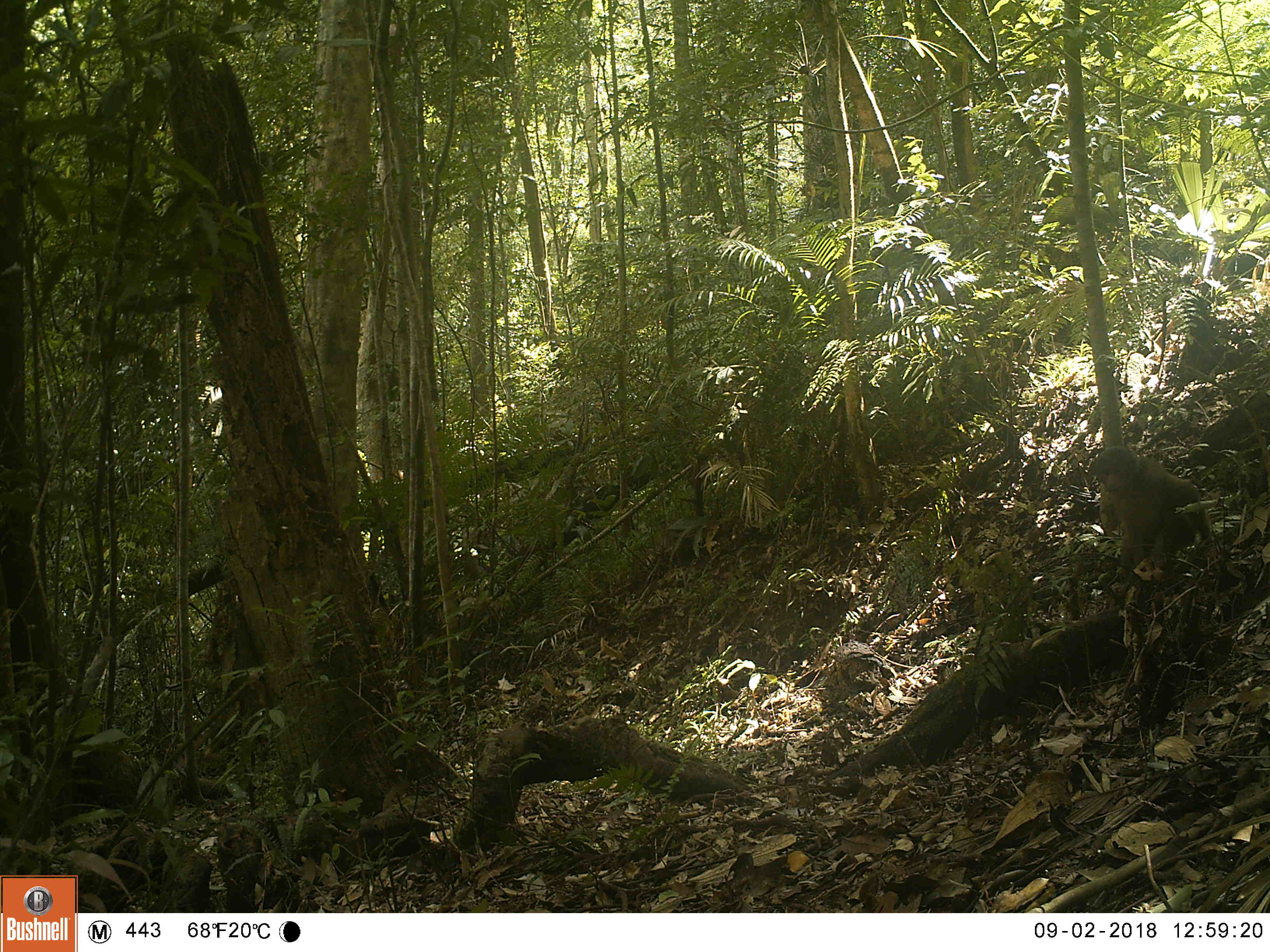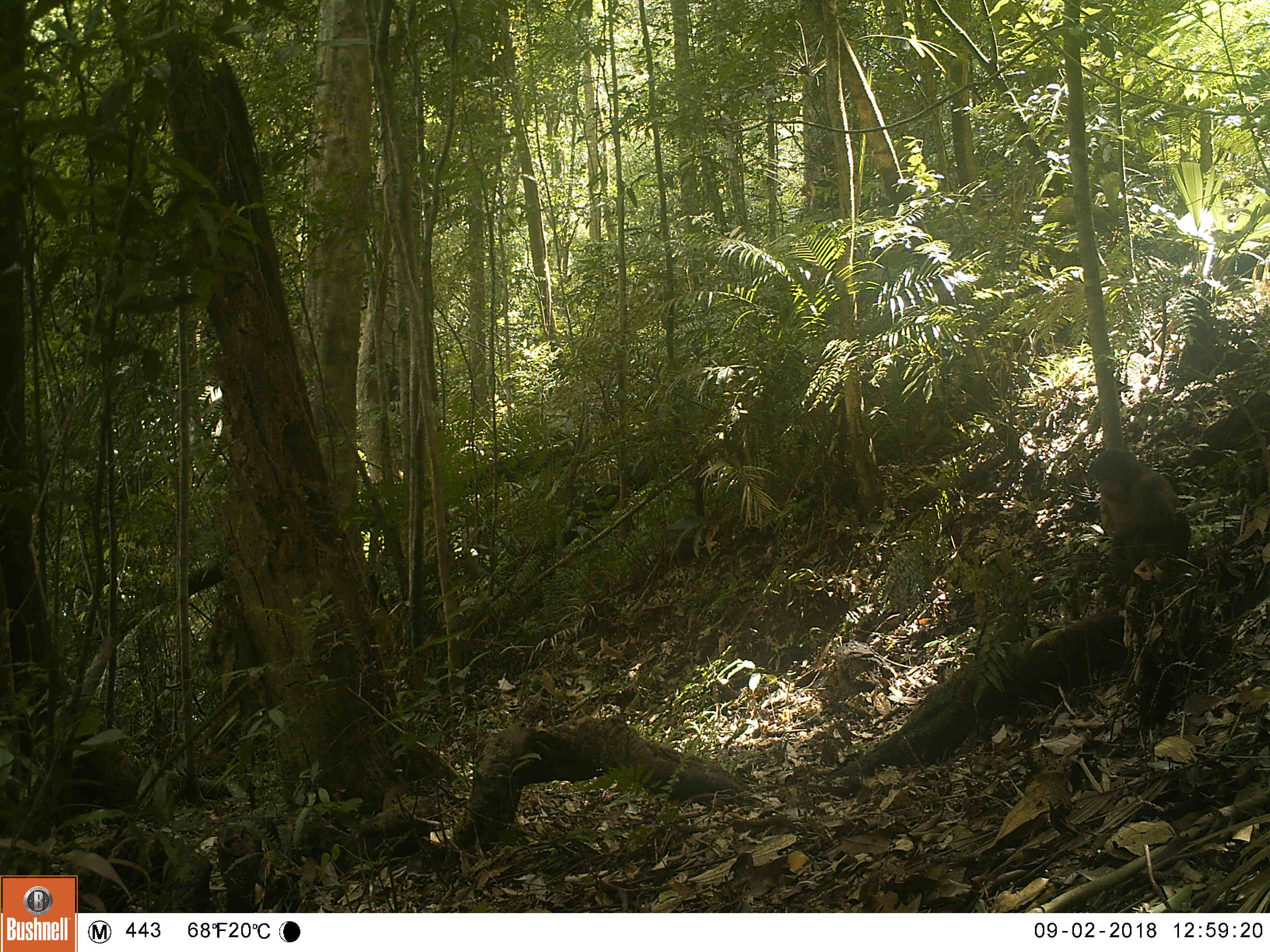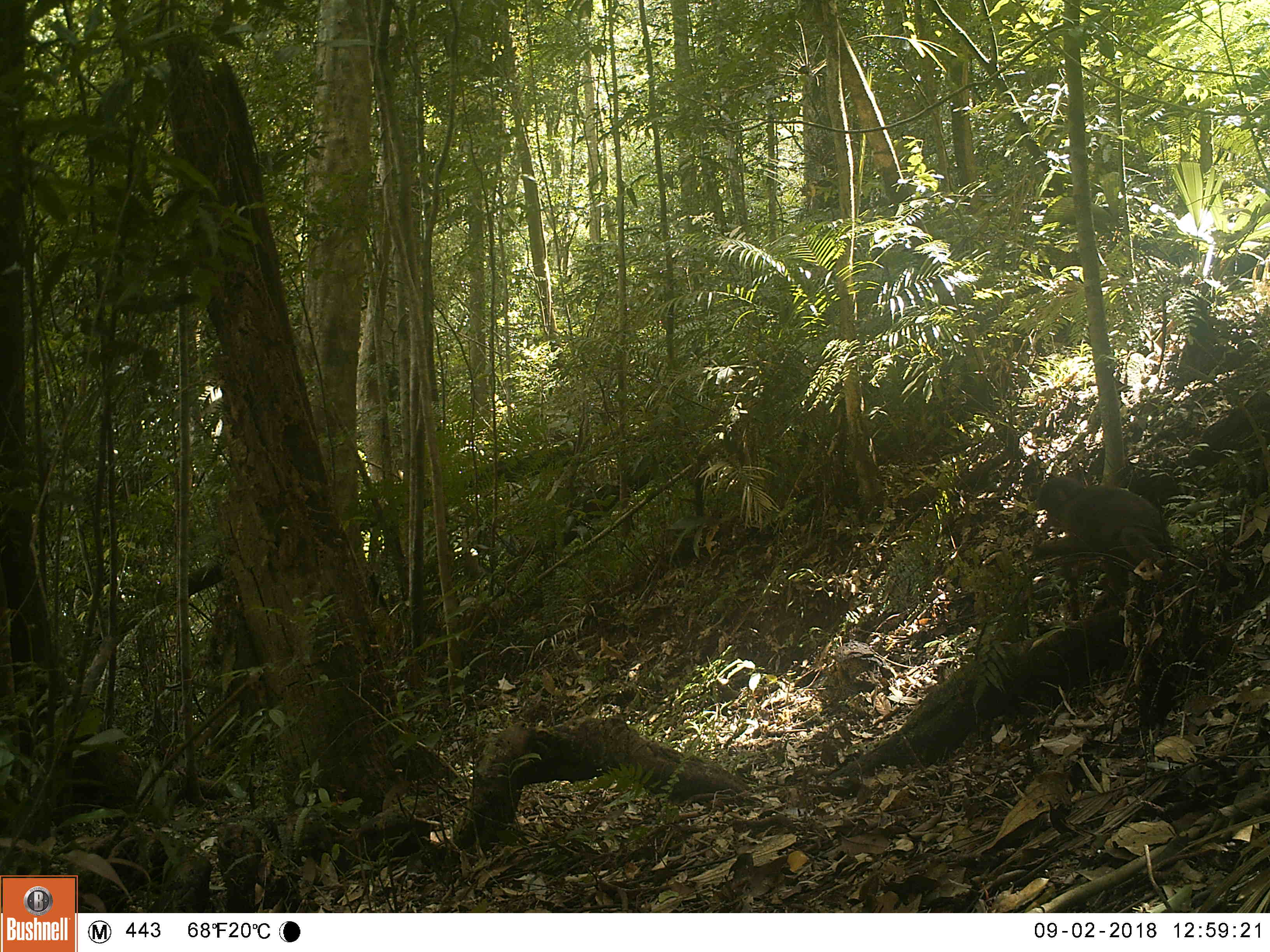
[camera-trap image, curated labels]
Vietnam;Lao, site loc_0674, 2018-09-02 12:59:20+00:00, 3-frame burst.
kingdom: Animalia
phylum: Chordata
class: Mammalia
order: Primates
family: Cercopithecidae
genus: Macaca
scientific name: Macaca arctoides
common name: stump-tailed macaque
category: stump tailed macaque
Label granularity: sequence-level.